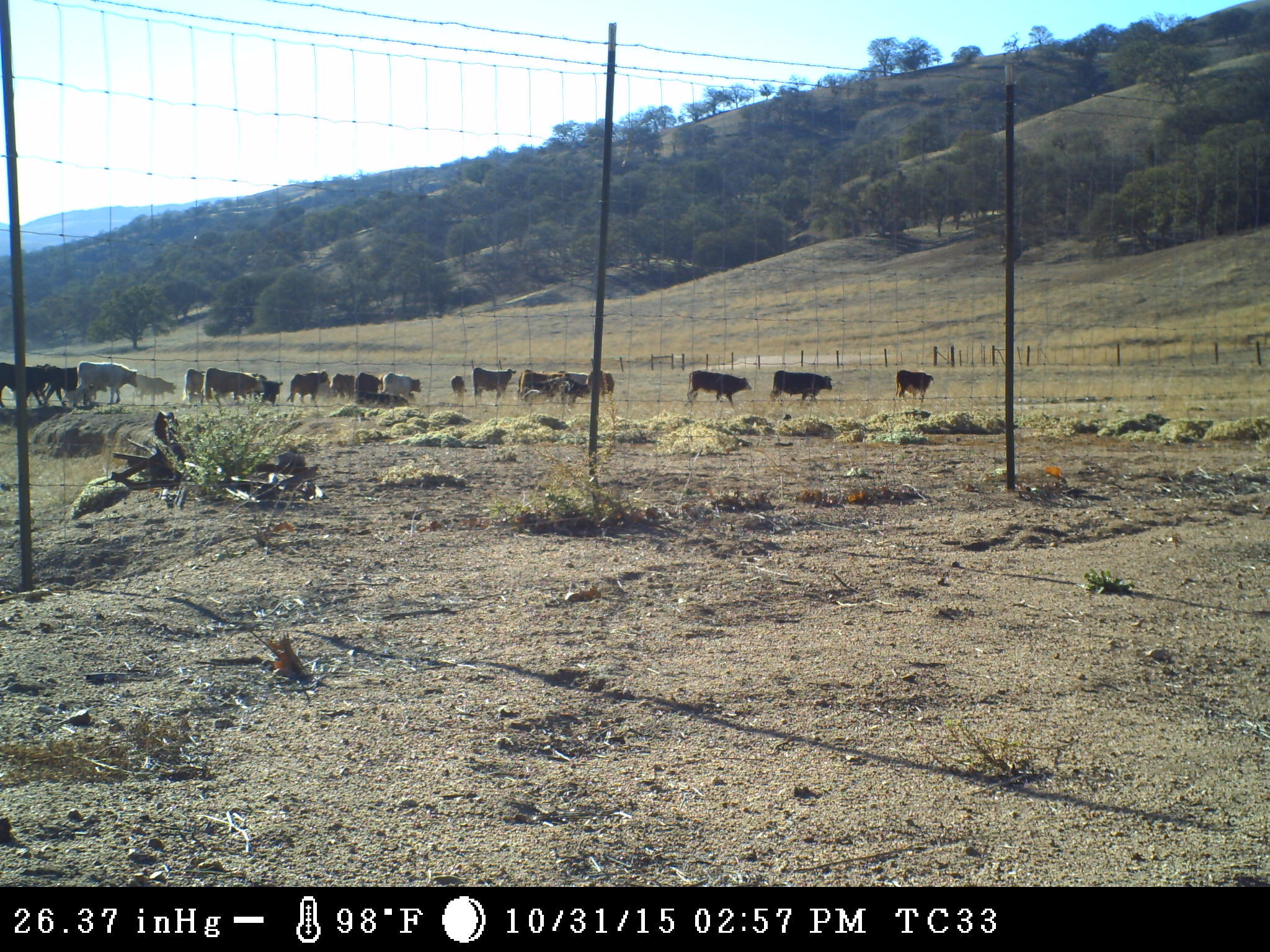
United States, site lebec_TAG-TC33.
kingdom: Animalia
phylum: Chordata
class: Mammalia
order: Artiodactyla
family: Bovidae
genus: Bos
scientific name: Bos taurus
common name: domestic cow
Bos taurus (domestic cow).